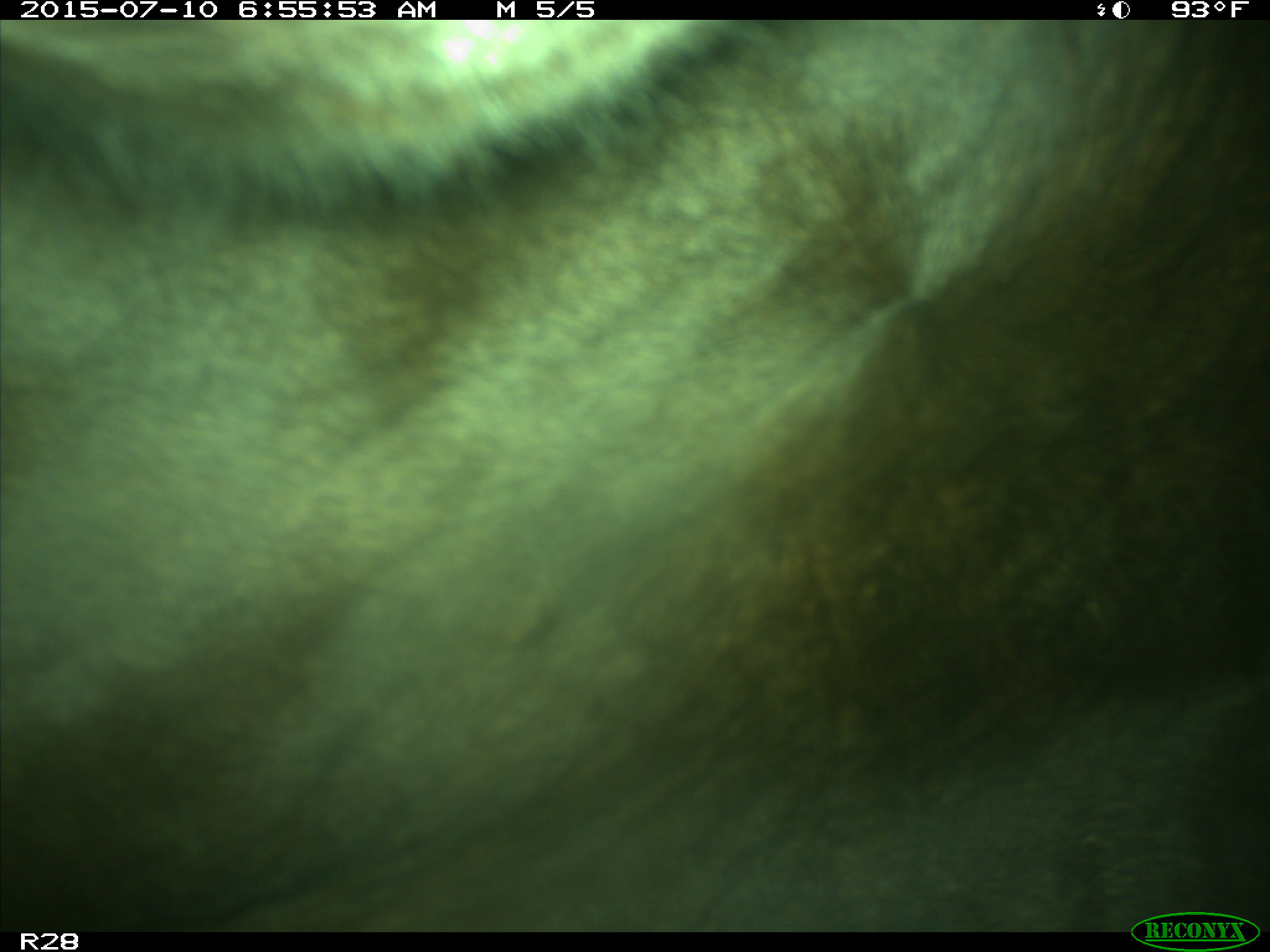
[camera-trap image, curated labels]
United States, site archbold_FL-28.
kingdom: Animalia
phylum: Chordata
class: Mammalia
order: Artiodactyla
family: Bovidae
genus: Bos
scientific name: Bos taurus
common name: domestic cow